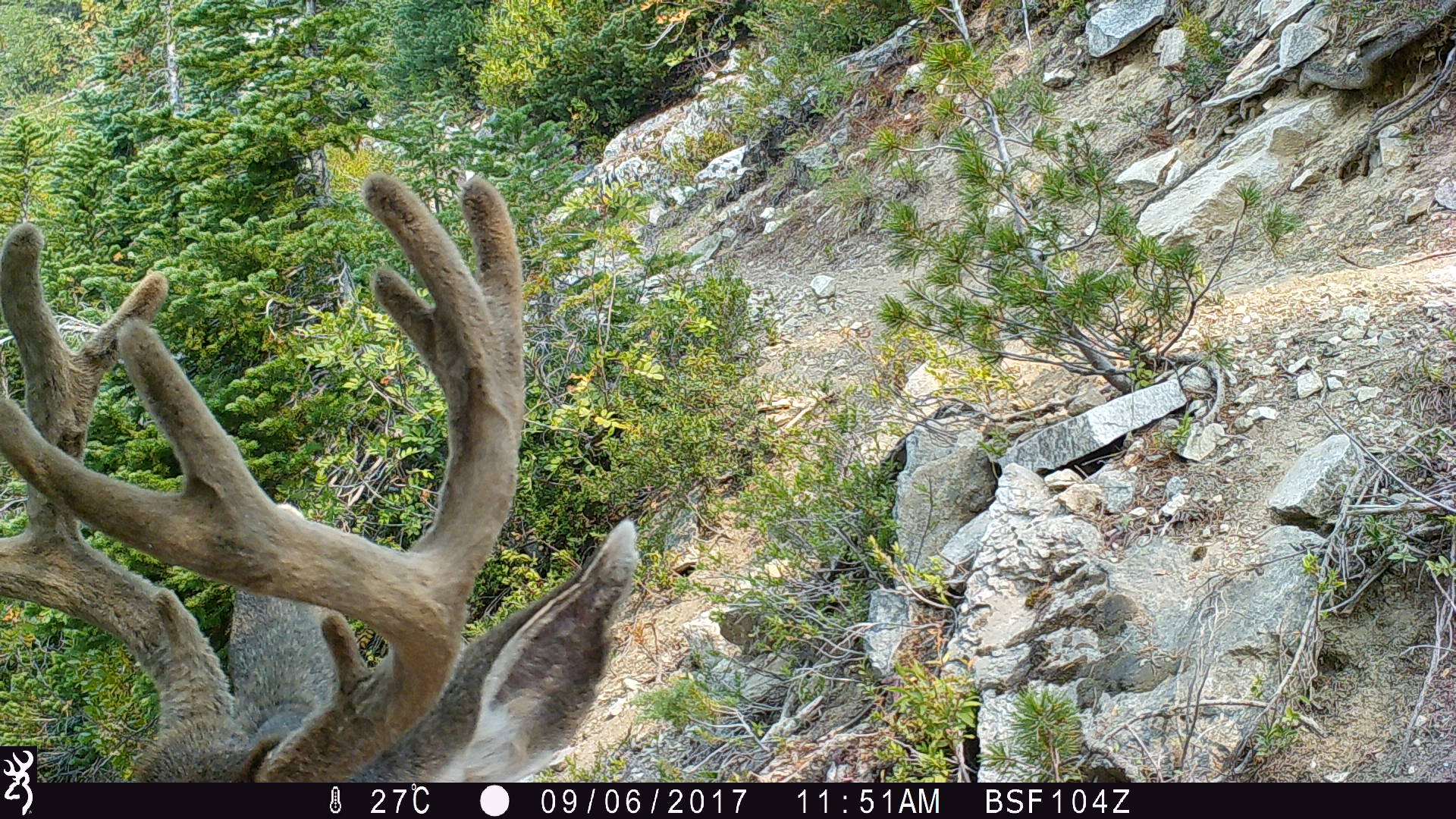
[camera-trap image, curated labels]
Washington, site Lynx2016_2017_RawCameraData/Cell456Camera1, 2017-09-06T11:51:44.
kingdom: Animalia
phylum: Chordata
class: Mammalia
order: Artiodactyla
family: Cervidae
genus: Odocoileus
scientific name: Odocoileus hemionus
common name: mule deer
Odocoileus hemionus (mule deer). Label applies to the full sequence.